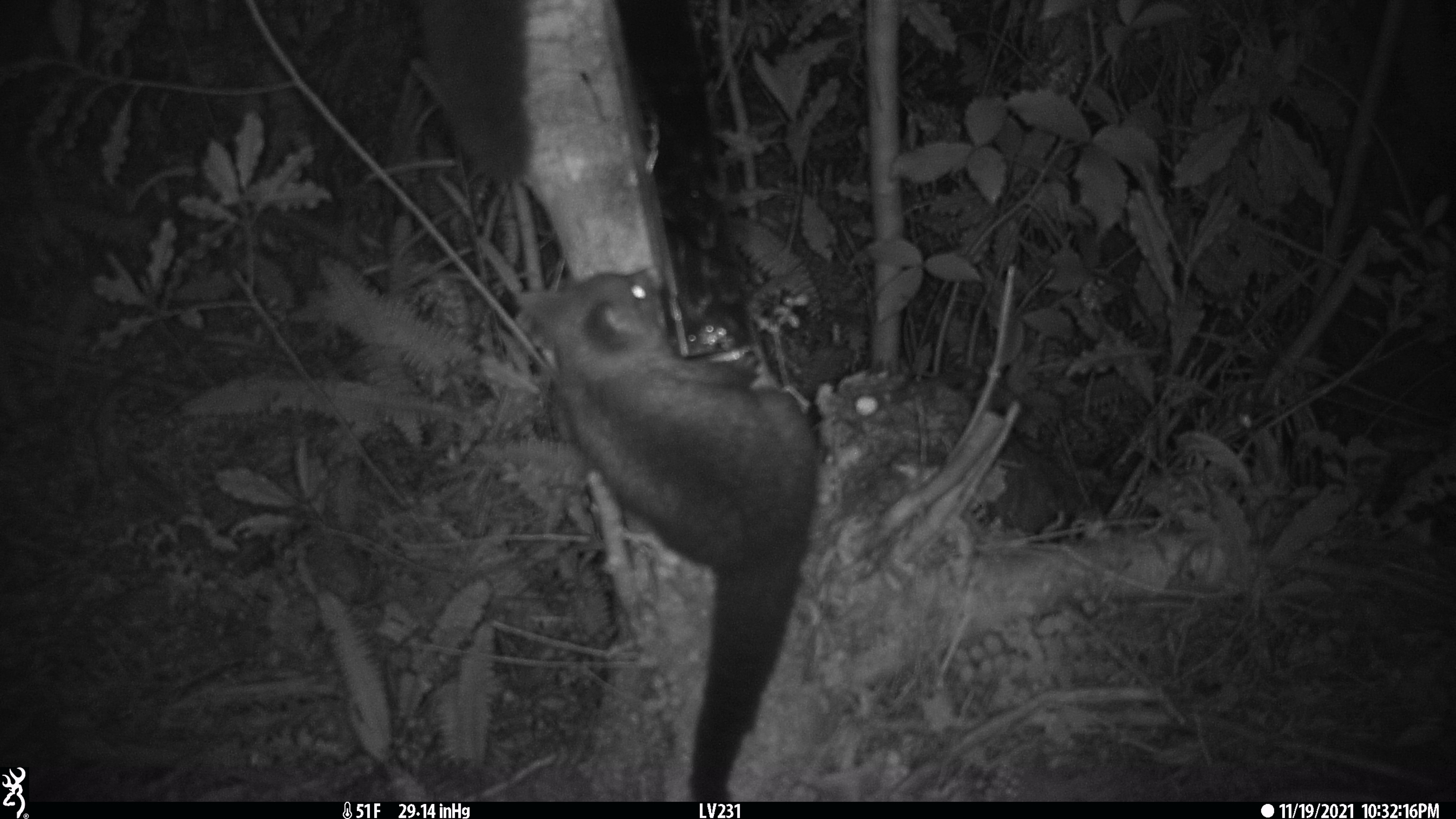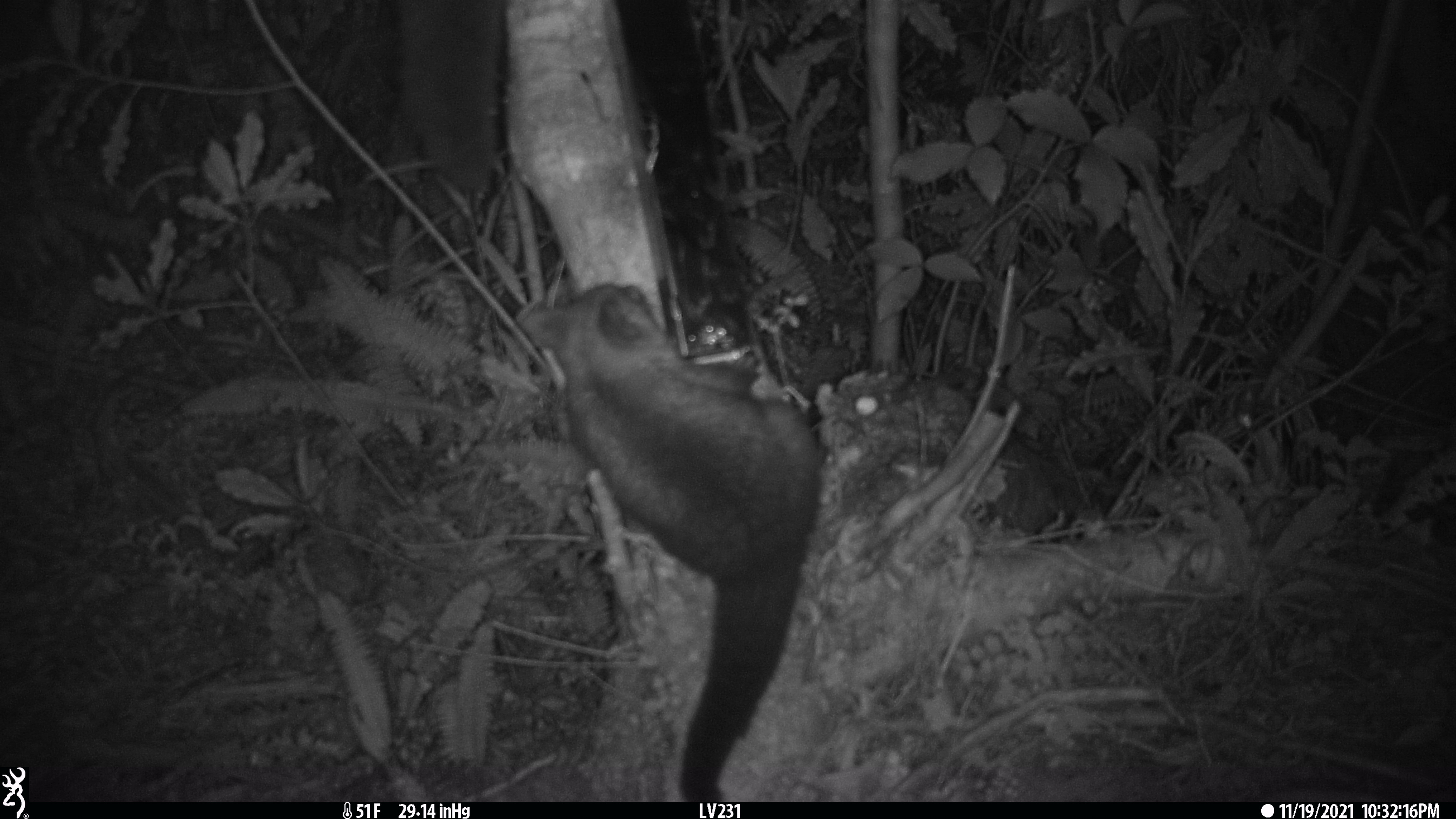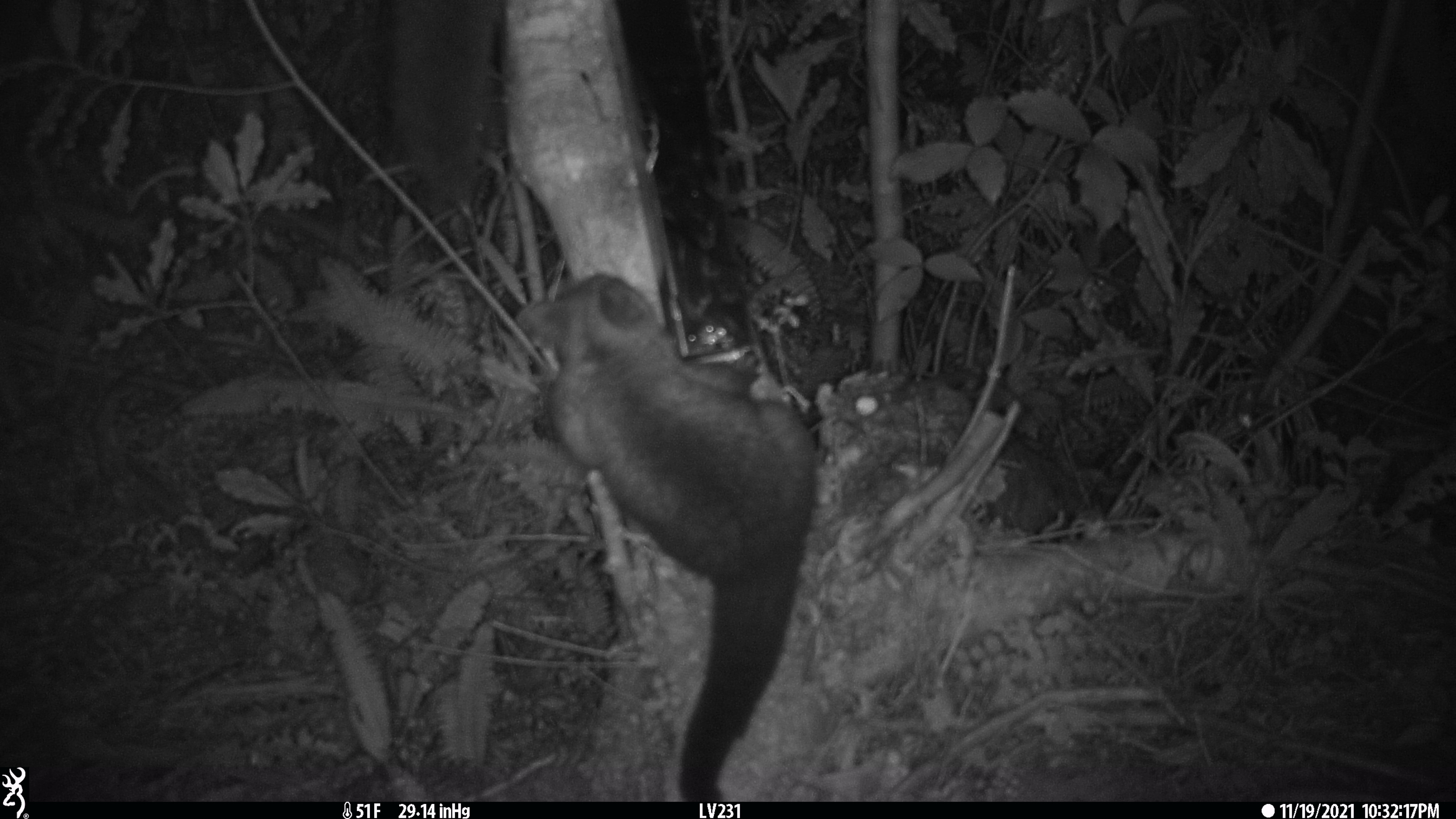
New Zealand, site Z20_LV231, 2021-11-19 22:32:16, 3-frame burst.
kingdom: Animalia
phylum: Chordata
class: Mammalia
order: Diprotodontia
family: Phalangeridae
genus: Trichosurus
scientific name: Trichosurus vulpecula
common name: common brushtail possum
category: possum